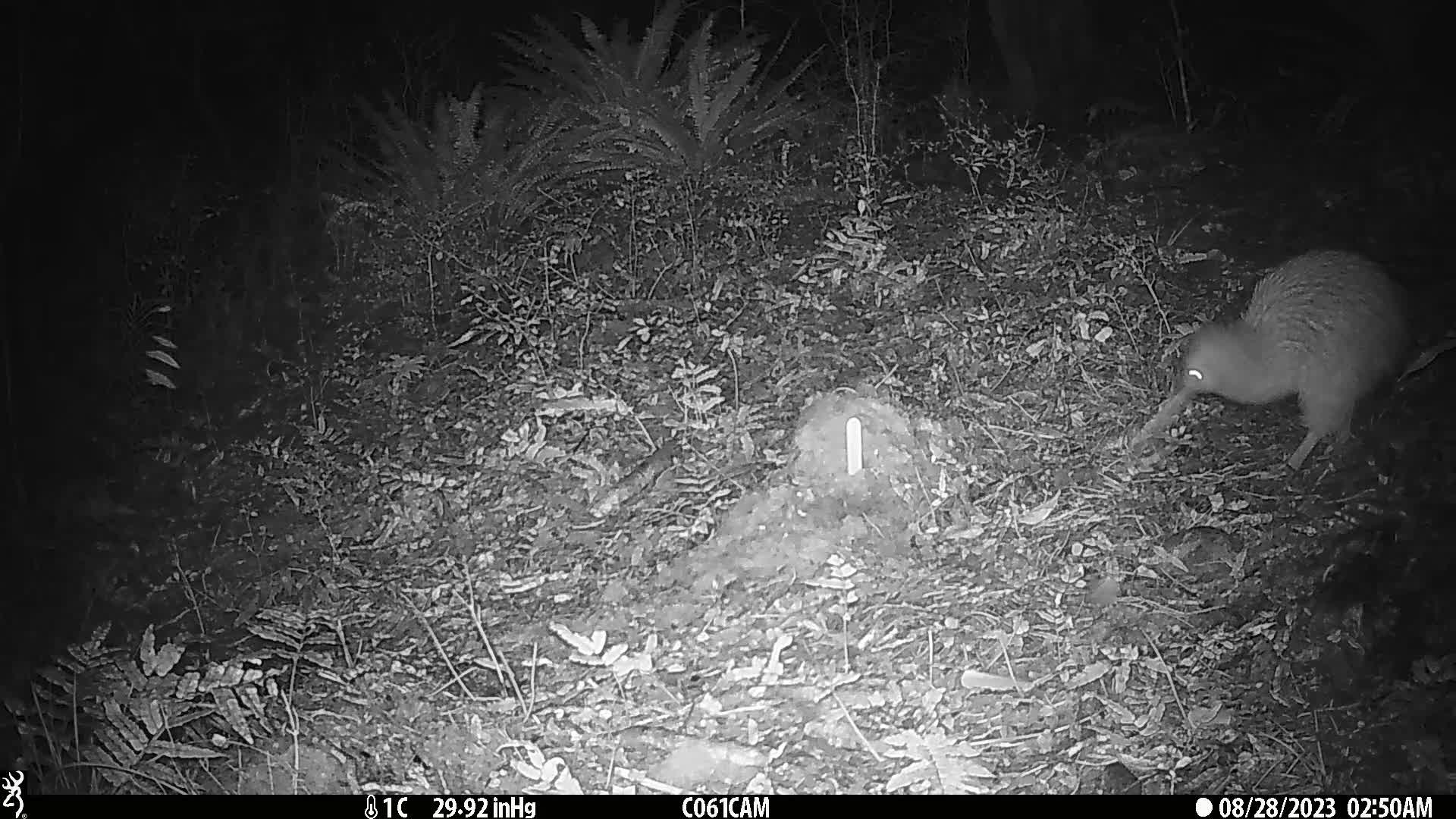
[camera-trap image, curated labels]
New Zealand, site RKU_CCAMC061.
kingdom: Animalia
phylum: Chordata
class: Aves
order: Apterygiformes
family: Apterygidae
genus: Apteryx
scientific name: Apteryx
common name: kiwi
Kiwi (Apteryx).